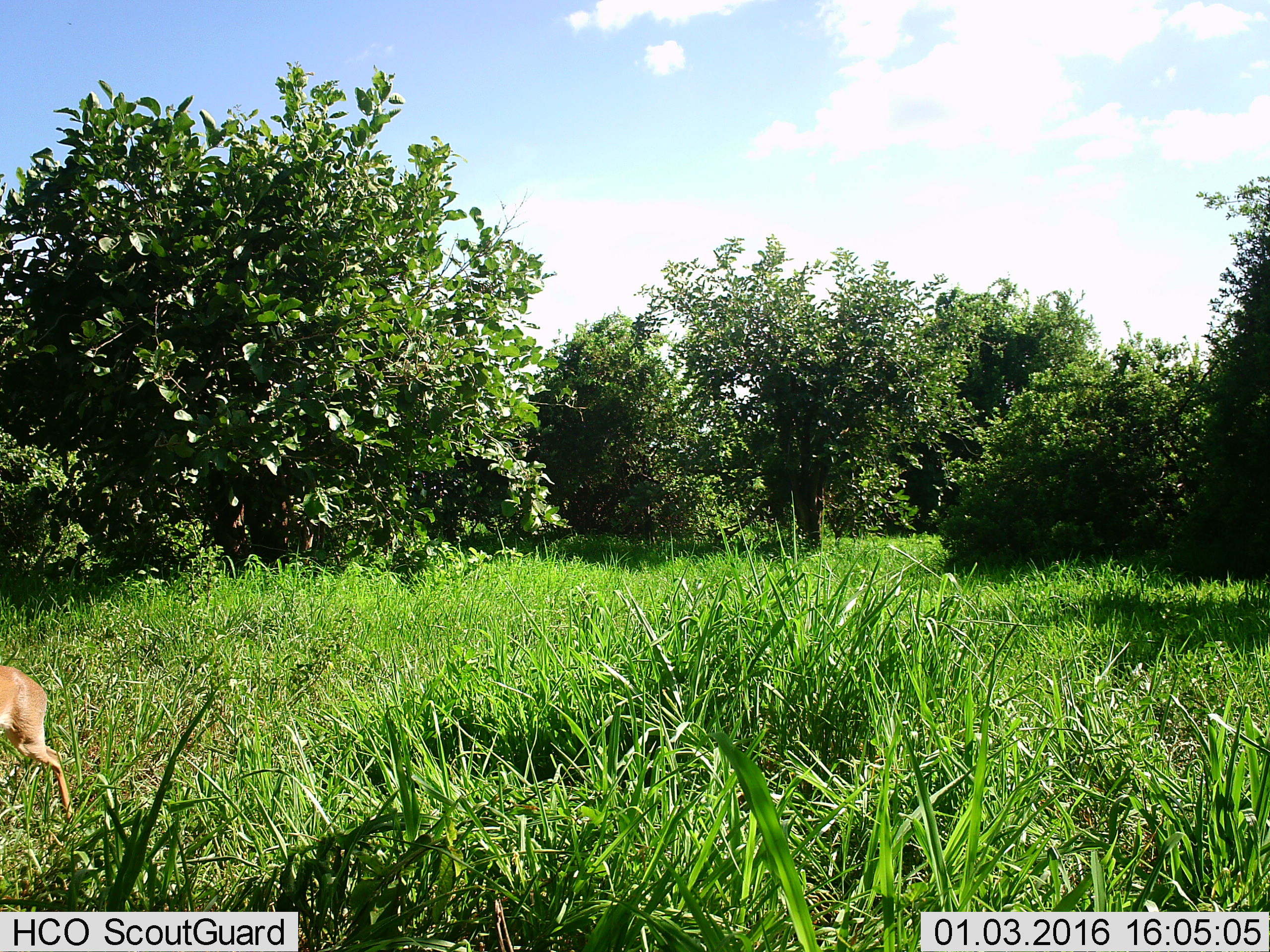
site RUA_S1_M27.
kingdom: Animalia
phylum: Chordata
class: Mammalia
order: Artiodactyla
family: Bovidae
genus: Madoqua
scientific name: Madoqua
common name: dik-dik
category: dikdik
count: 1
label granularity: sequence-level